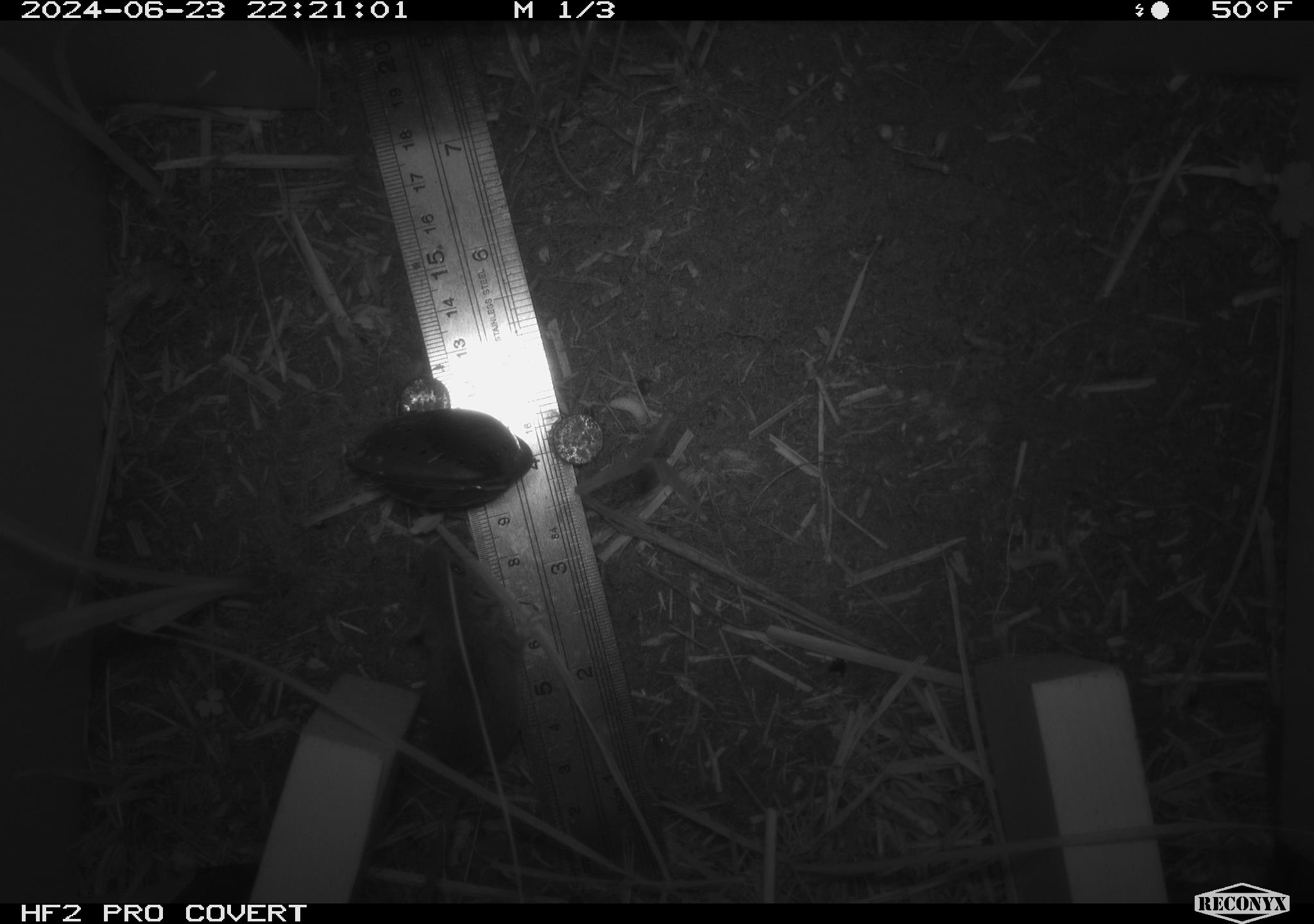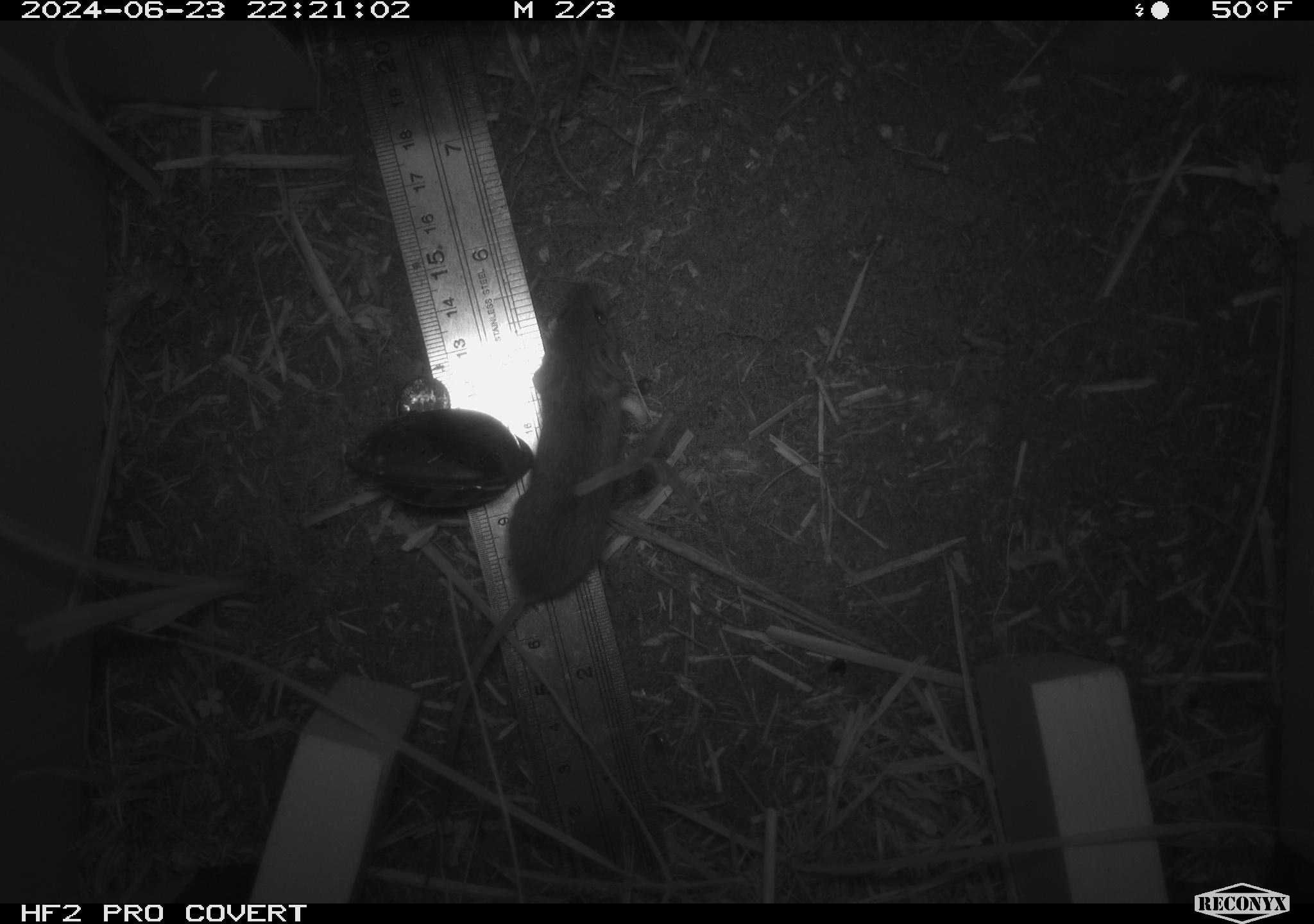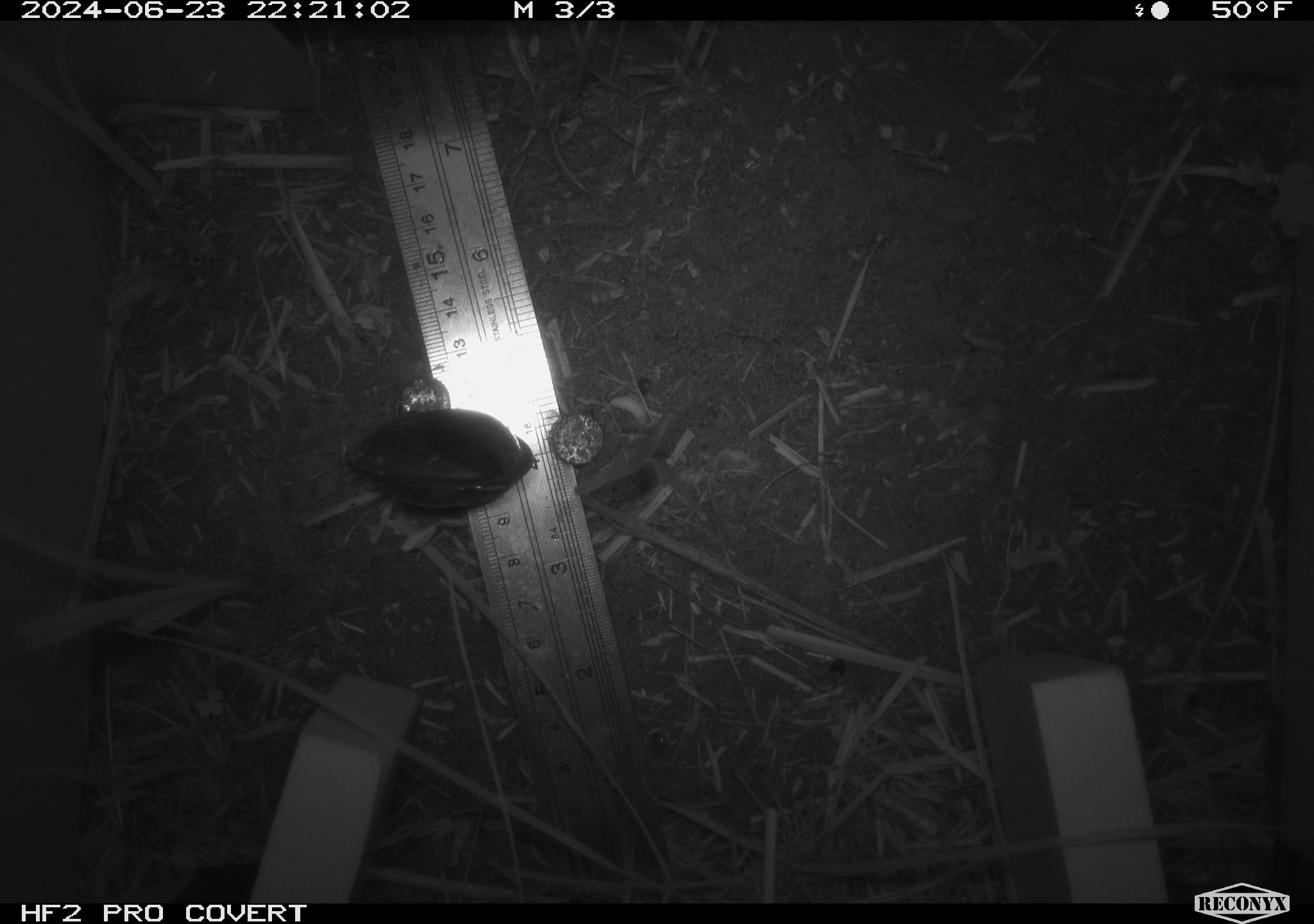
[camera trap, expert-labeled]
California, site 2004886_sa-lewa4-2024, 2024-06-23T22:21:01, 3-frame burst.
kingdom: Animalia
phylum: Chordata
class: Mammalia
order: Rodentia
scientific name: Rodentia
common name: rodent